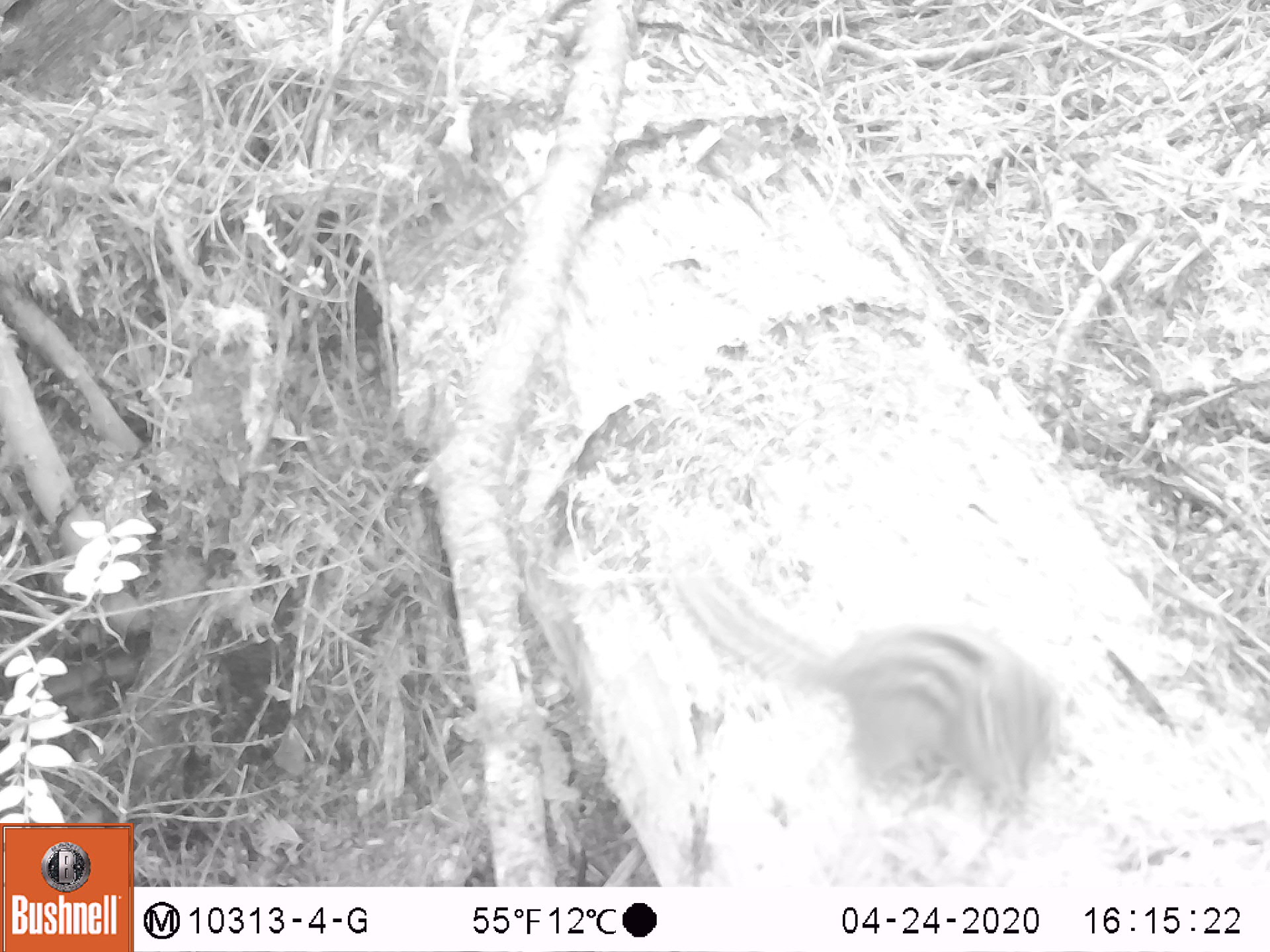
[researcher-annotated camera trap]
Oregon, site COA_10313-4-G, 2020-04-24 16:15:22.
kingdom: Animalia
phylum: Chordata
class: Mammalia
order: Rodentia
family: Sciuridae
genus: Neotamias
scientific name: Neotamias townsendii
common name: townsend's chipmunk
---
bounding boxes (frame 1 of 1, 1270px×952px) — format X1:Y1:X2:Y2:
townsend's chipmunk: 664:541:1076:827